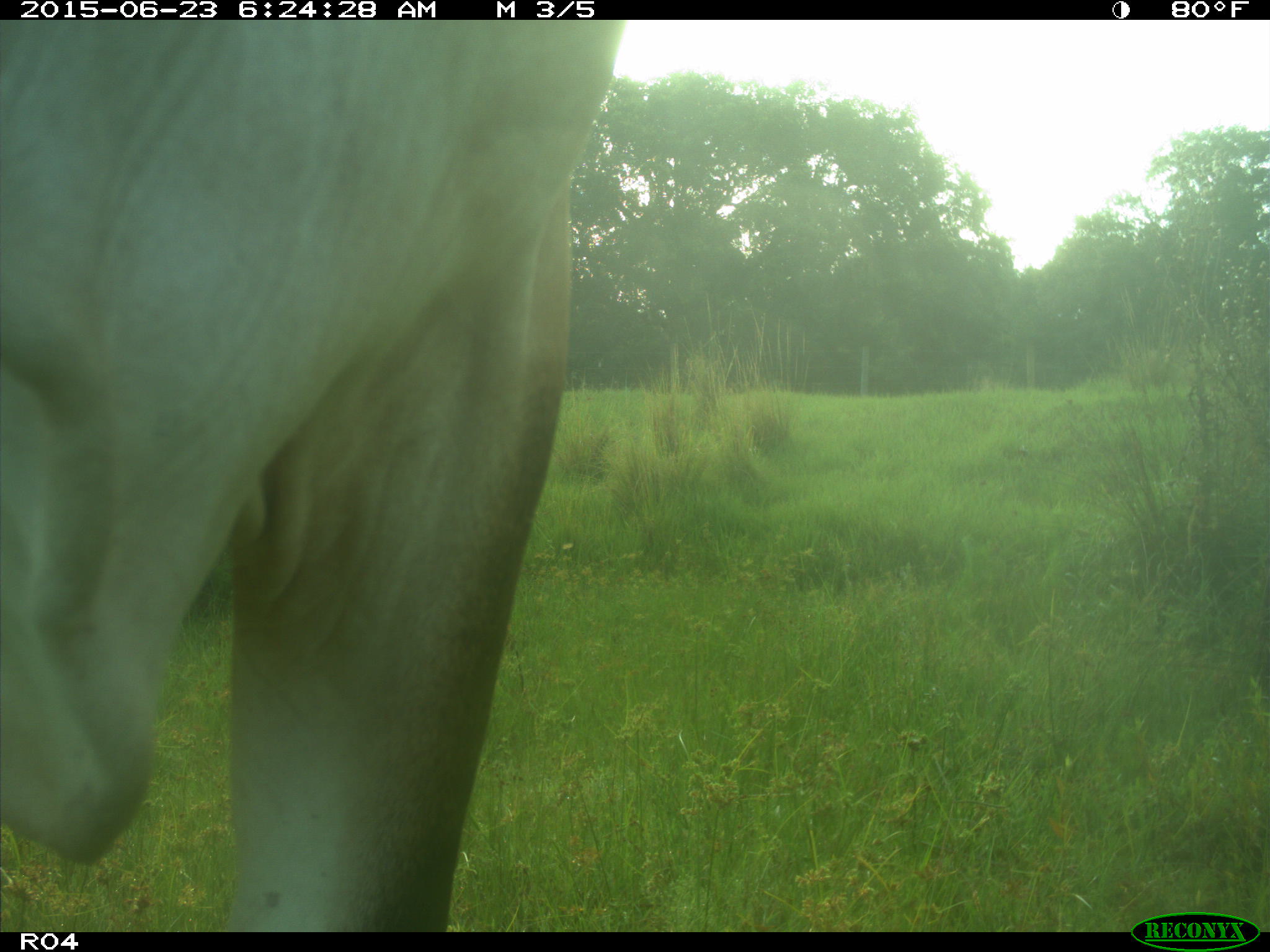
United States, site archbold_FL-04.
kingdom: Animalia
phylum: Chordata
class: Mammalia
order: Artiodactyla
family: Bovidae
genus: Bos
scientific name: Bos taurus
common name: domestic cow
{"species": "Bos taurus (domestic cow)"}